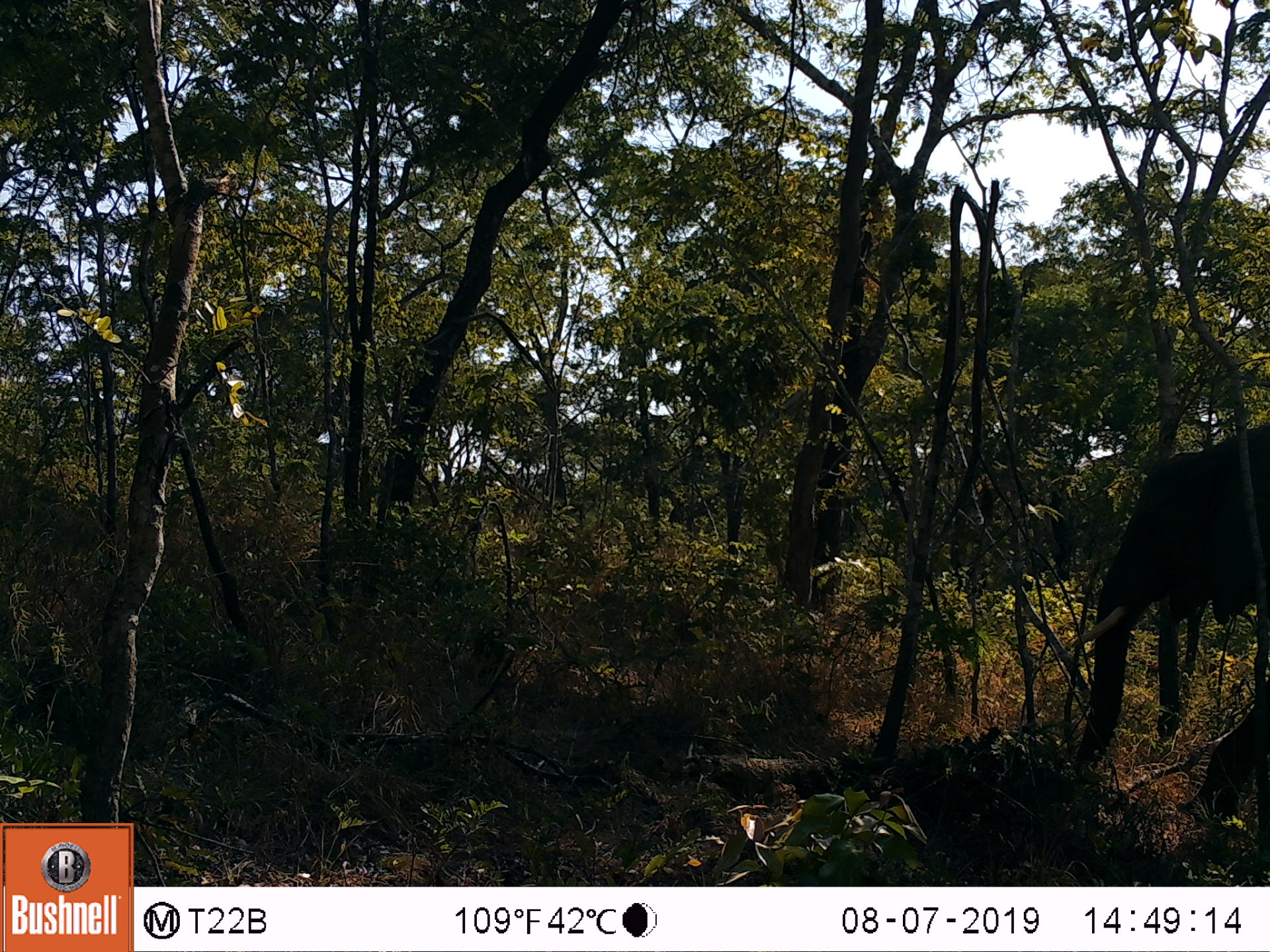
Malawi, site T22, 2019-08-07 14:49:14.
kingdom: Animalia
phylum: Chordata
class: Mammalia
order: Proboscidea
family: Elephantidae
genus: Loxodonta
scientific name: Loxodonta africana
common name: african savanna elephant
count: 1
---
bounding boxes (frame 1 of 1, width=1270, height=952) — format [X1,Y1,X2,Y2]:
african savanna elephant: [1035,412,1269,834]